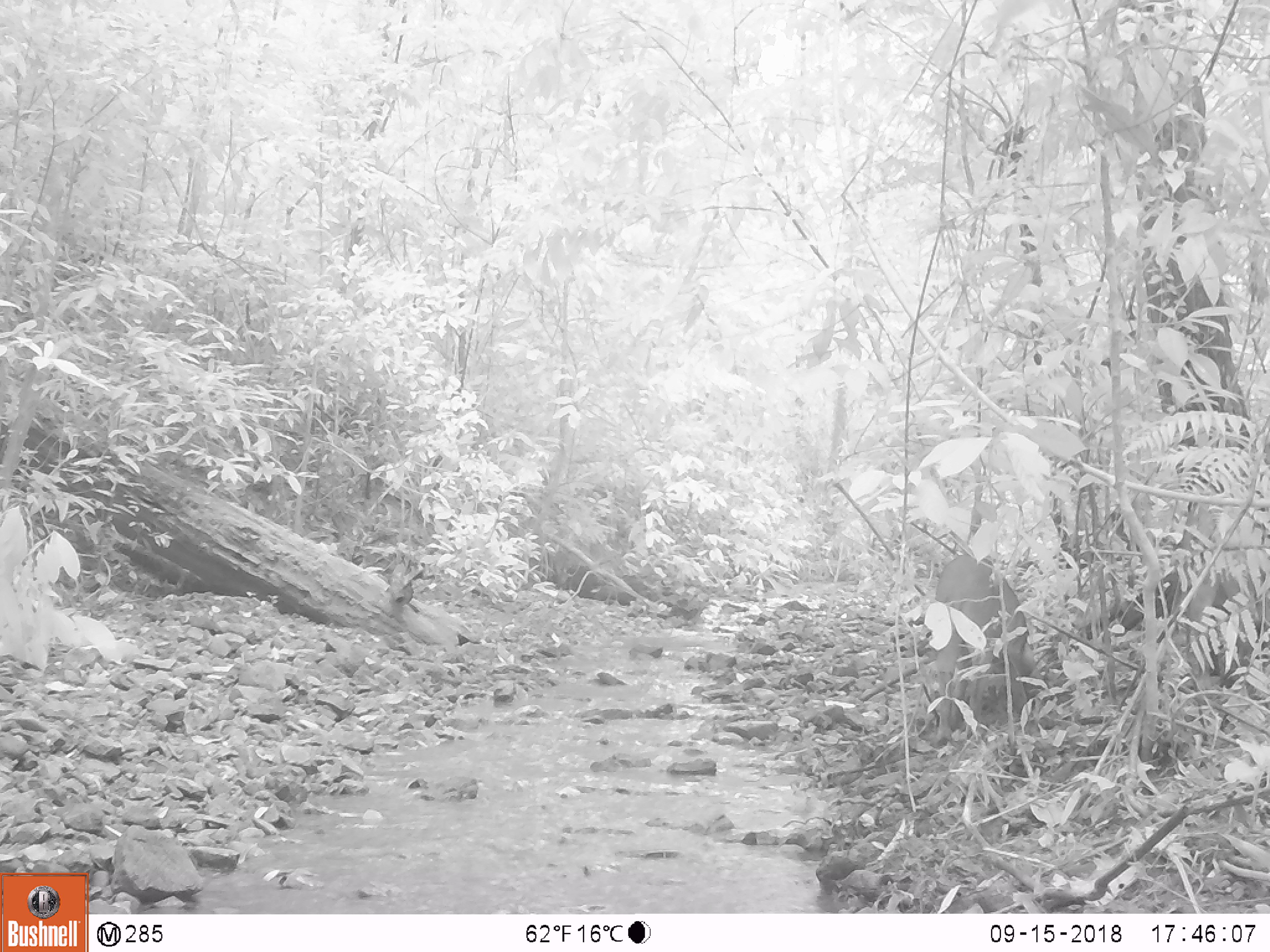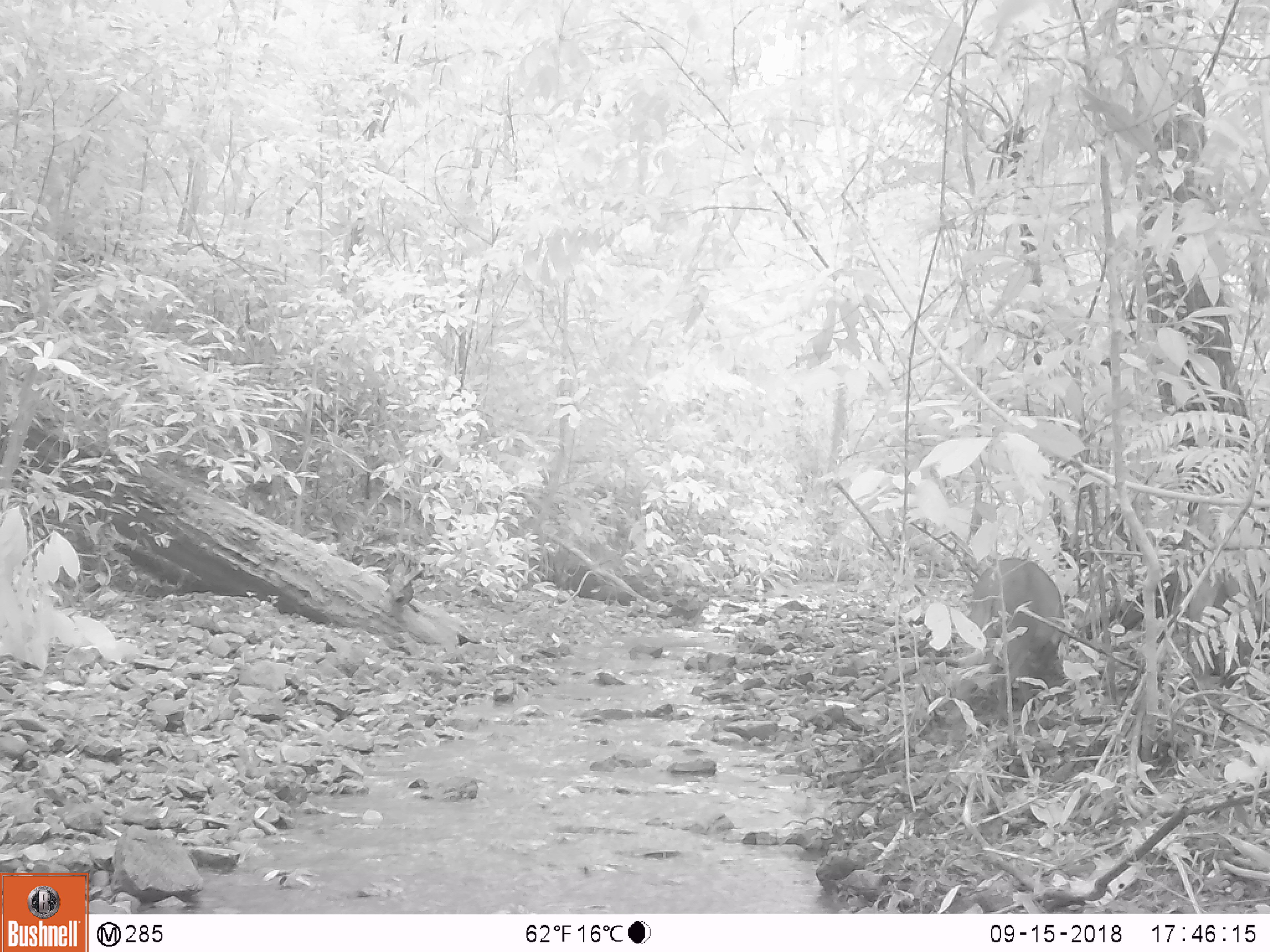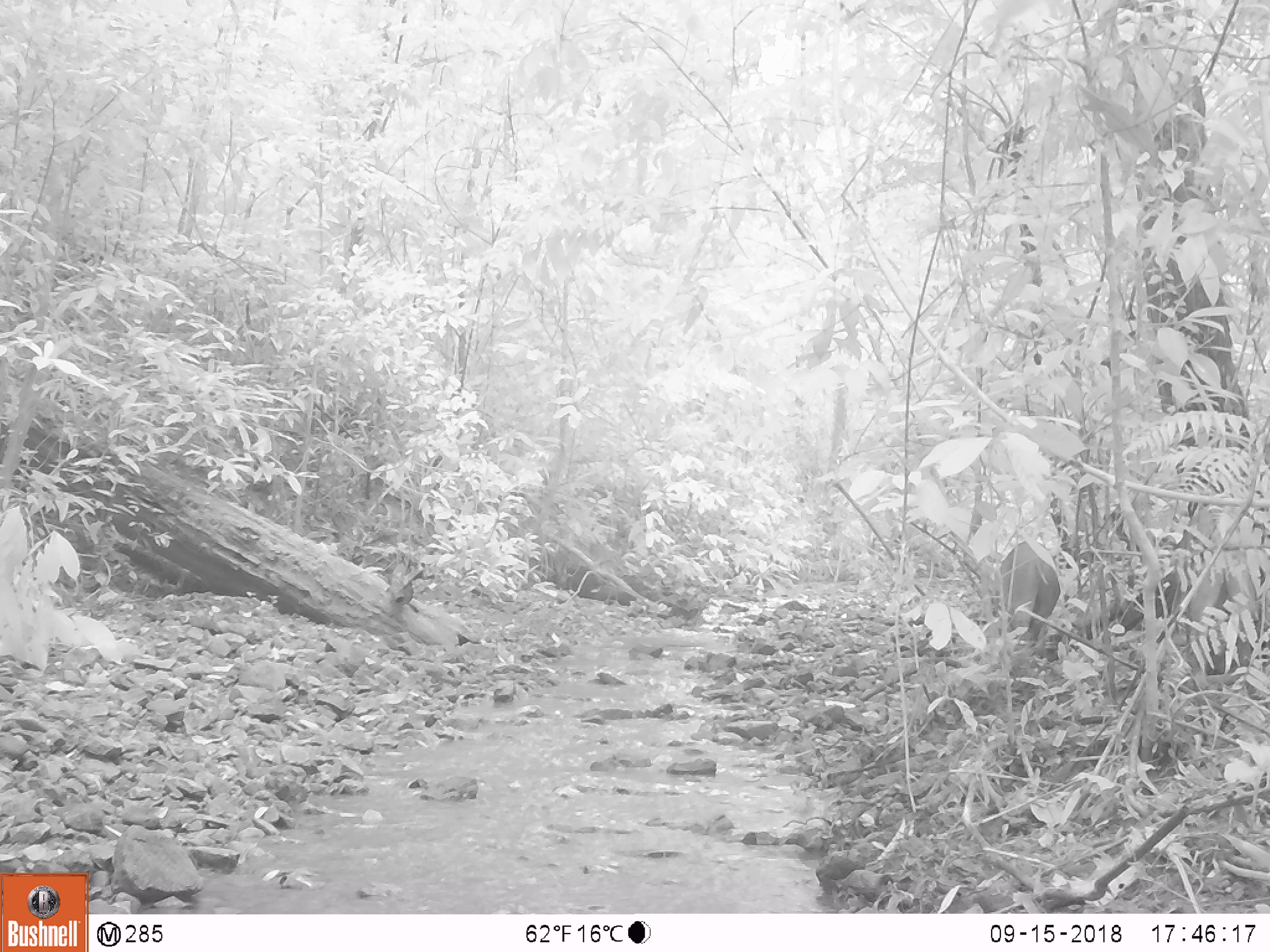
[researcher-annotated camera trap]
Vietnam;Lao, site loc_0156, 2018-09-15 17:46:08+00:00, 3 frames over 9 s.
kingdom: Animalia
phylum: Chordata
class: Mammalia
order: Artiodactyla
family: Suidae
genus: Sus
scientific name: Sus scrofa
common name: eurasian wild pig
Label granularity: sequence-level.